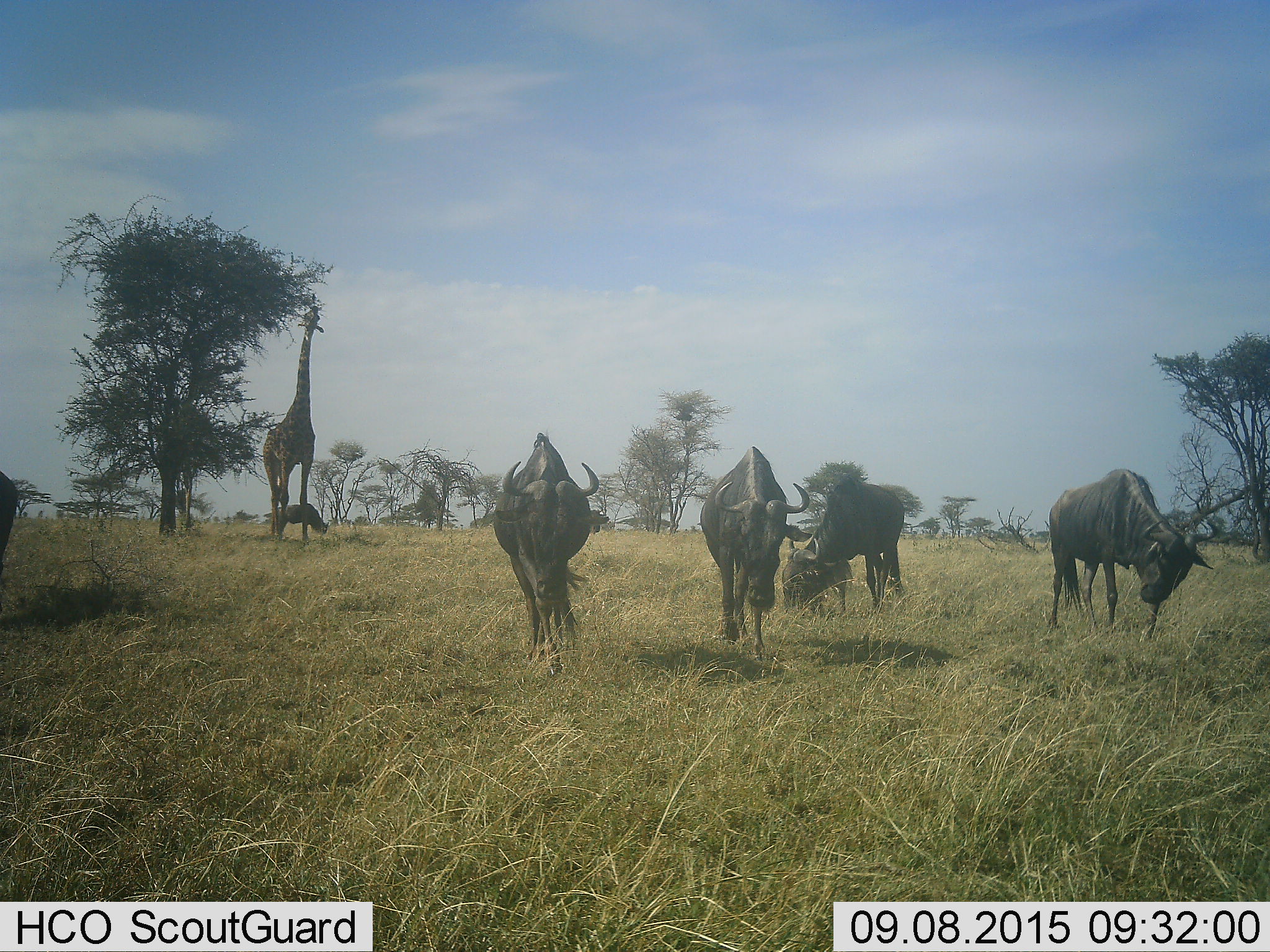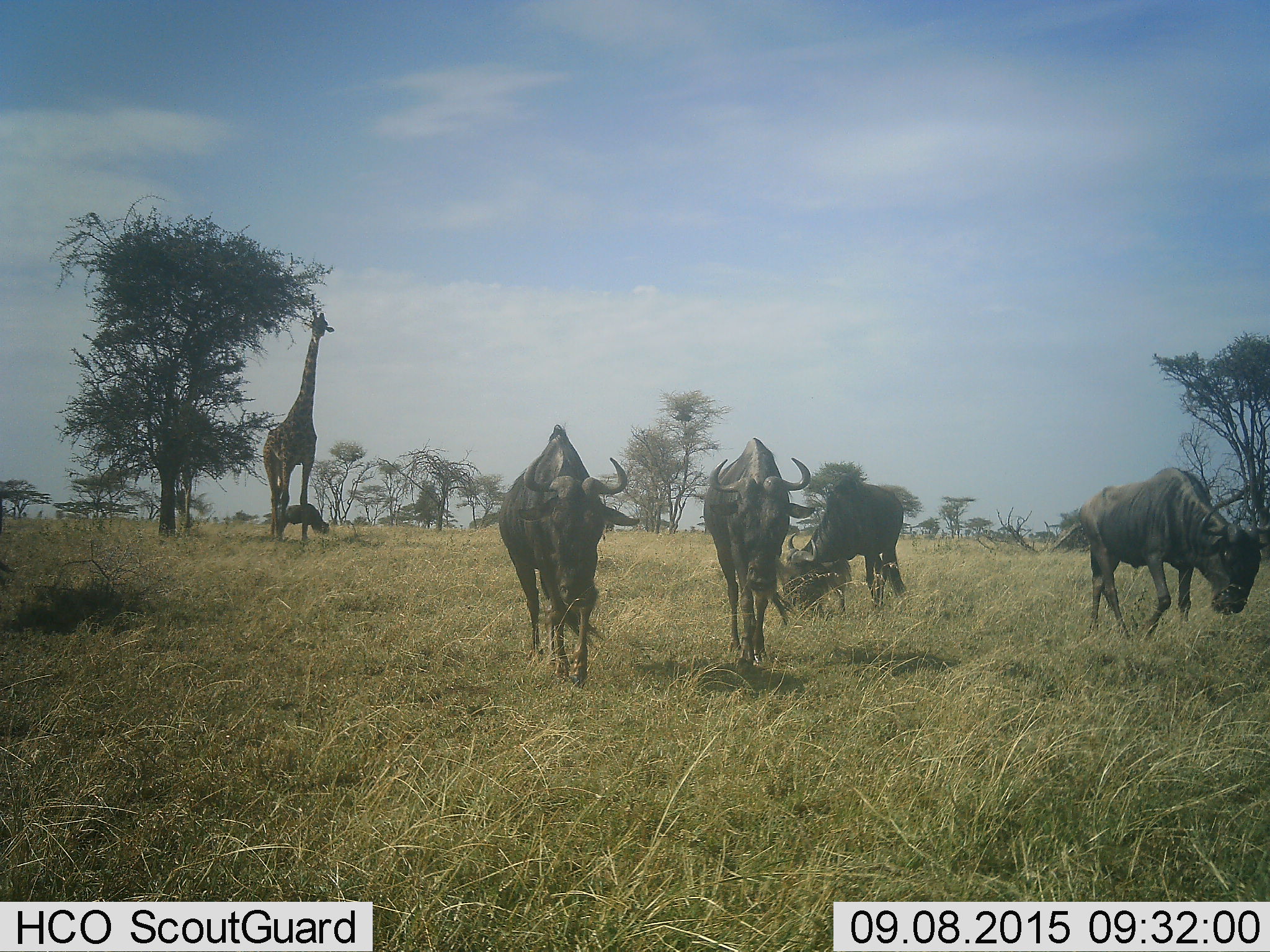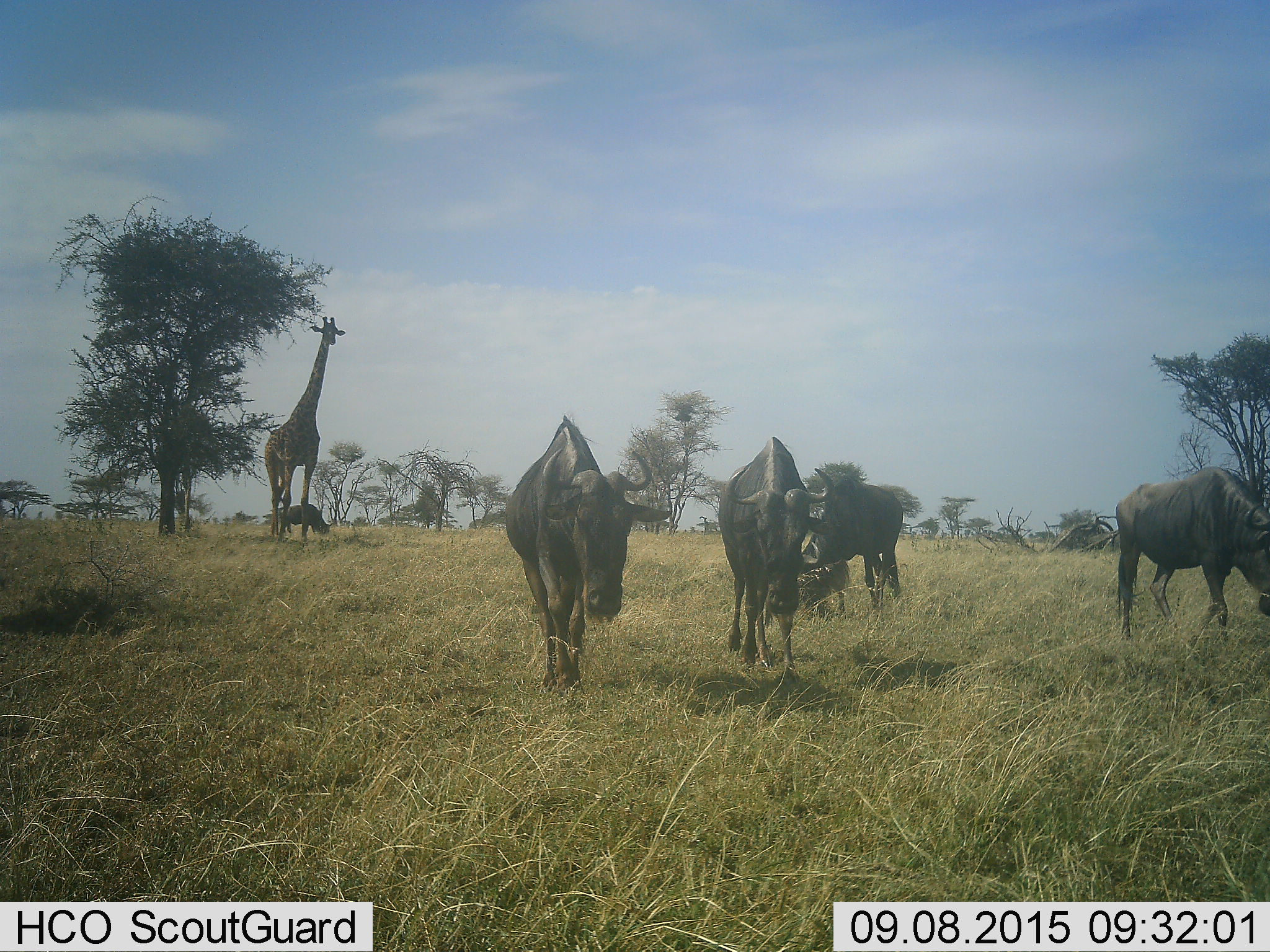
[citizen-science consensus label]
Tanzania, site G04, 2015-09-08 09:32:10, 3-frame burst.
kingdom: Animalia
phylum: Chordata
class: Mammalia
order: Artiodactyla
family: Giraffidae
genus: Giraffa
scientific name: Giraffa camelopardalis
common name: giraffe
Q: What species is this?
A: Giraffe (Giraffa camelopardalis).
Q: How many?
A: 1.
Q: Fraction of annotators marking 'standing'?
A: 35%.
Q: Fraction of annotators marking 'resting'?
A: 0%.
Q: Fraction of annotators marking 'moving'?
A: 24%.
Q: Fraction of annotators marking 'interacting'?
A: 0%.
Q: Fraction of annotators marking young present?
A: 0%.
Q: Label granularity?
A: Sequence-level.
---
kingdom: Animalia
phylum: Chordata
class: Mammalia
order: Artiodactyla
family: Bovidae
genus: Connochaetes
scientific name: Connochaetes taurinus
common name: blue wildebeest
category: wildebeest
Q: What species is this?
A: Wildebeest (blue wildebeest) (Connochaetes taurinus).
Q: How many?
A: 6.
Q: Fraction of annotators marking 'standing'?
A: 50%.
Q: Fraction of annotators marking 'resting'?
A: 6%.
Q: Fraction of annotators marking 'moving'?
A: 78%.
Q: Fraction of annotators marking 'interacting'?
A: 0%.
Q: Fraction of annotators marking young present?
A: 6%.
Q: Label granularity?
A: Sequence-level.